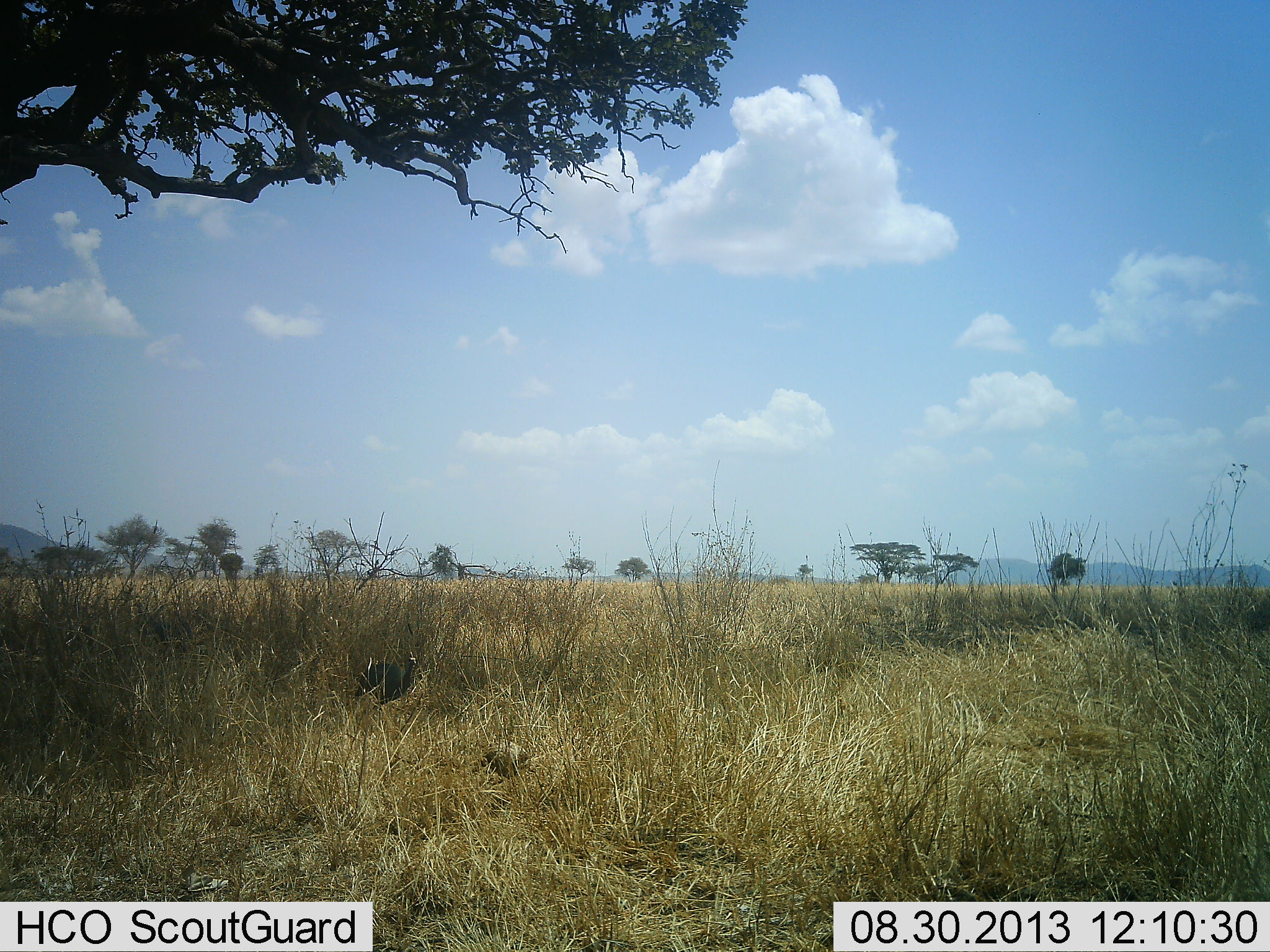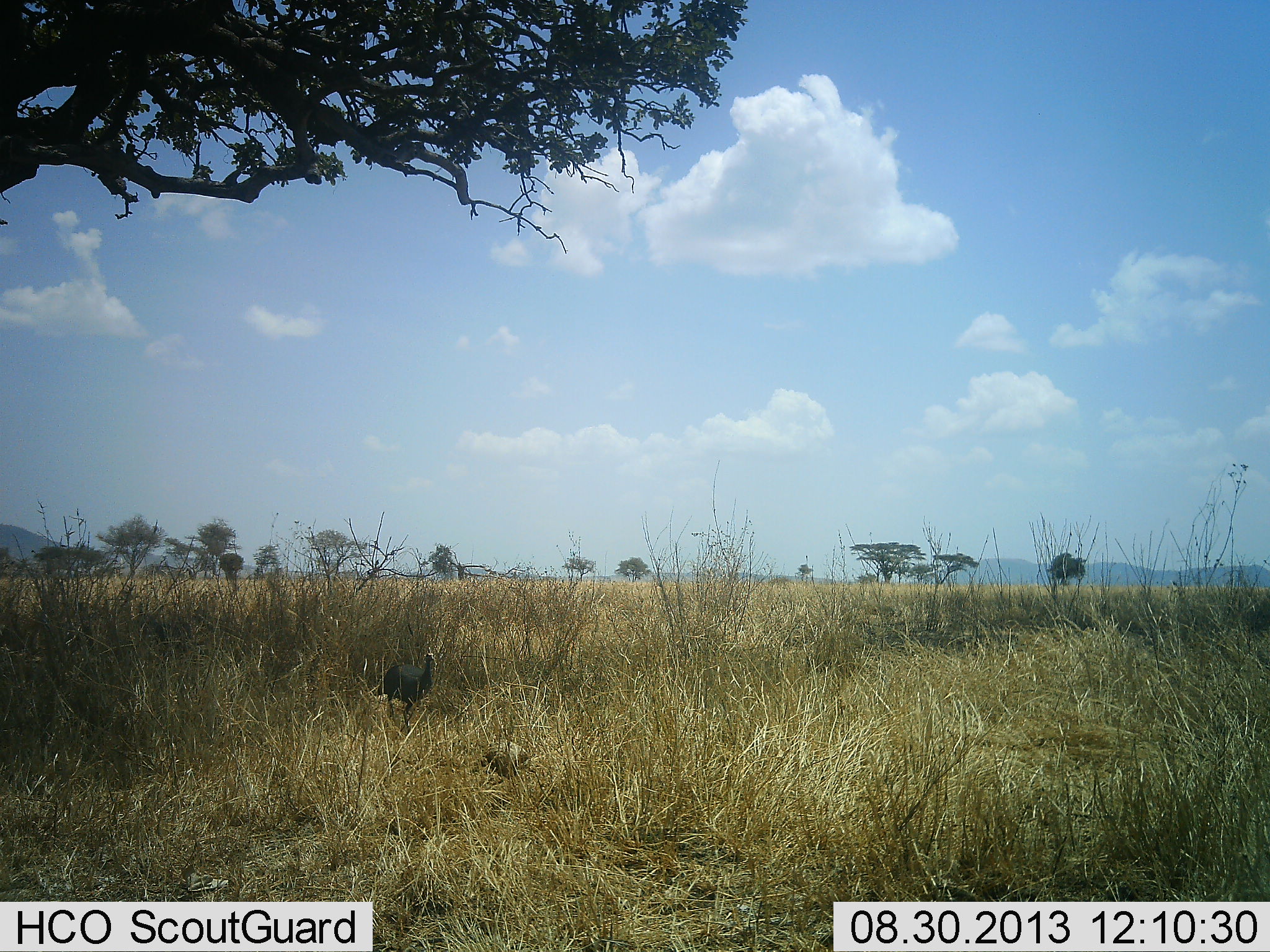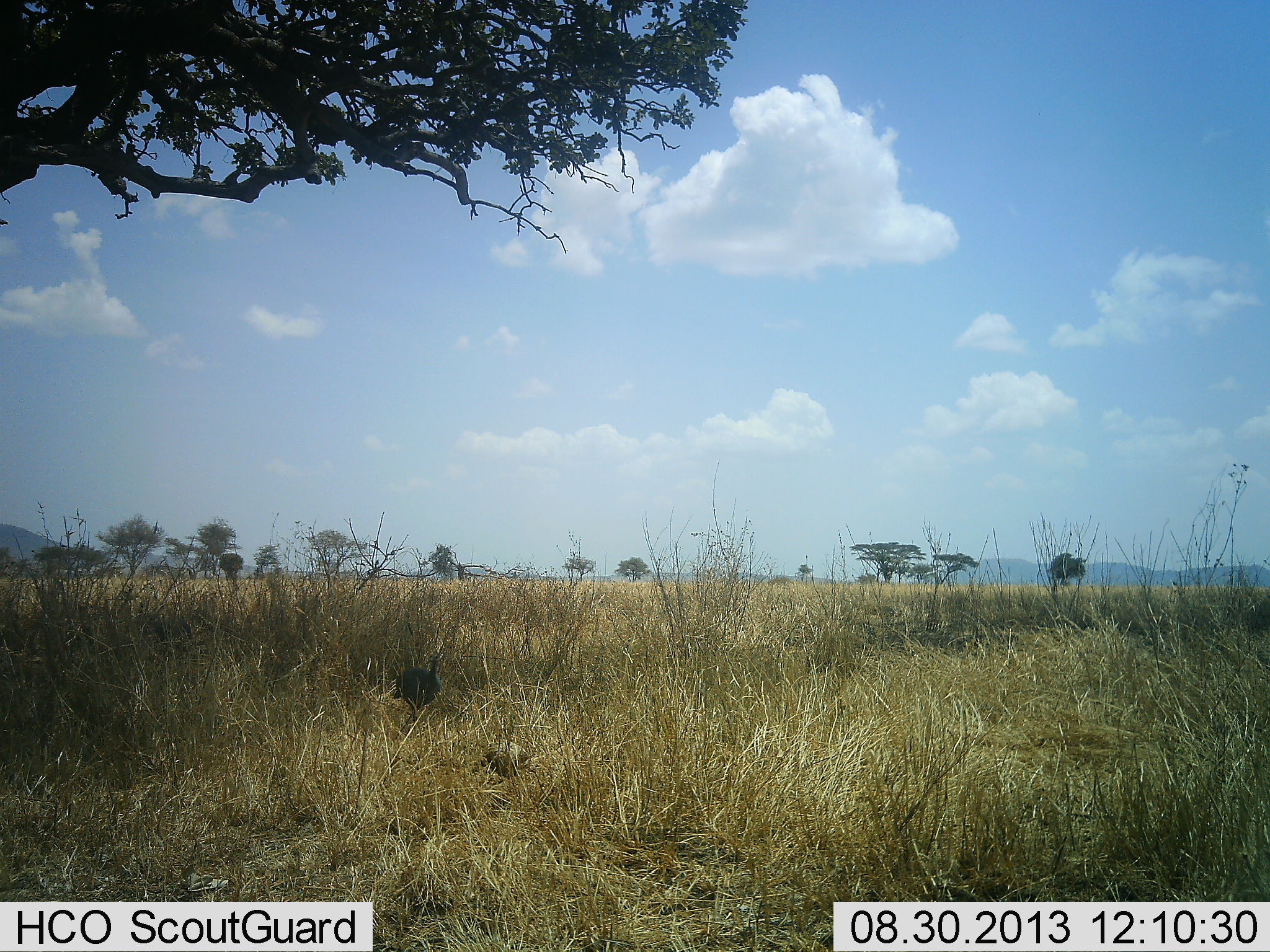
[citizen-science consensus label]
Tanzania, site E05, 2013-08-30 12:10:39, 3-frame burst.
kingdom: Animalia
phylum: Chordata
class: Aves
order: Galliformes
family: Numididae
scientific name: Numididae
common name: guinea fowl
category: guineafowl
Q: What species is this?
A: Guineafowl (guinea fowl) (Numididae).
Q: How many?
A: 1.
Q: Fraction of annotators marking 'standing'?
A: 6%.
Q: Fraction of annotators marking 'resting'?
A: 0%.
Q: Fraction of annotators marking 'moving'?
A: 100%.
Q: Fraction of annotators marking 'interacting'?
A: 0%.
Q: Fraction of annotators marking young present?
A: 0%.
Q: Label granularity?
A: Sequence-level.